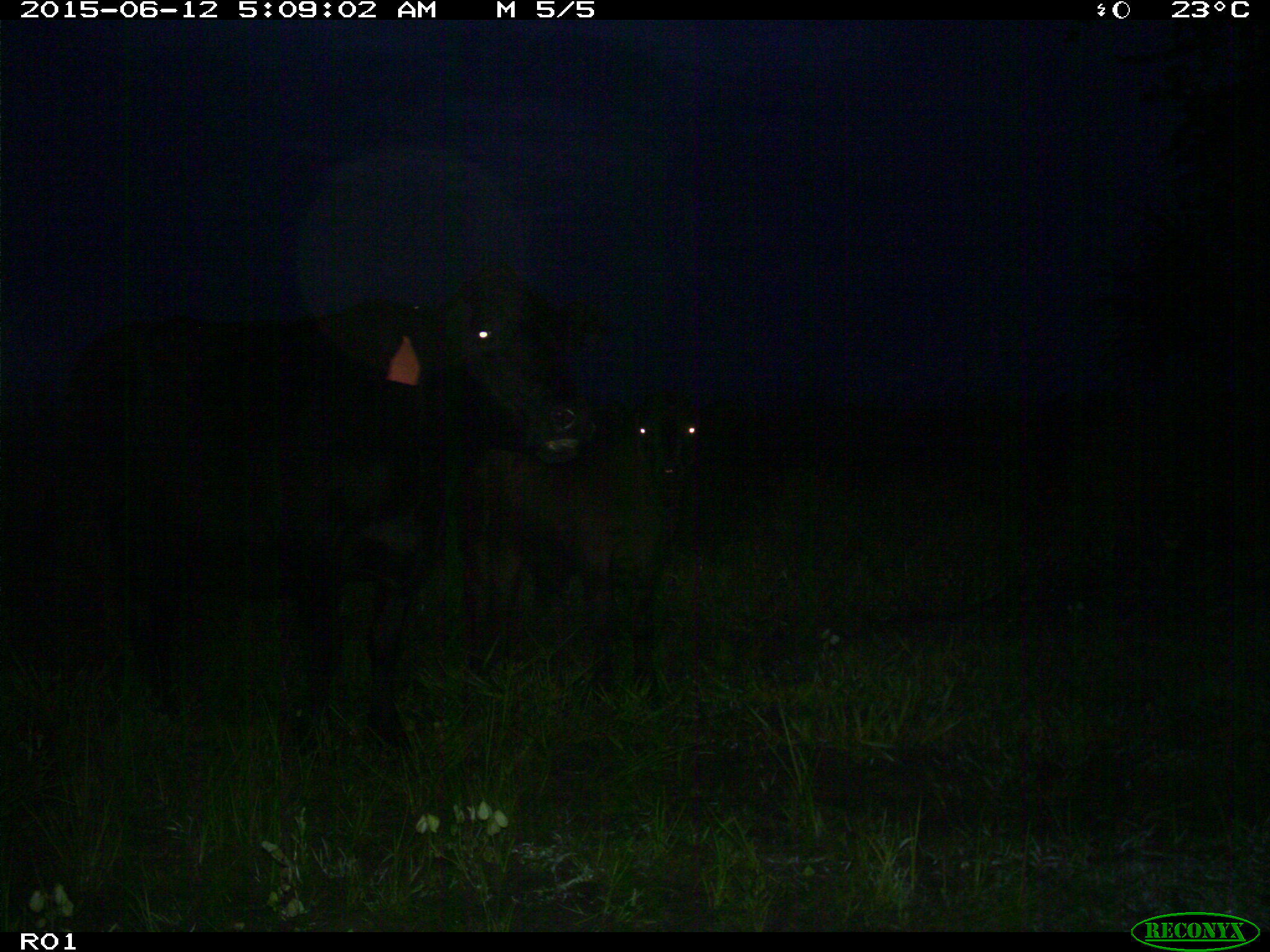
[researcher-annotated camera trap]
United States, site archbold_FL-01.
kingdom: Animalia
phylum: Chordata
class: Mammalia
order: Artiodactyla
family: Bovidae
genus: Bos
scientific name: Bos taurus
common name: domestic cow